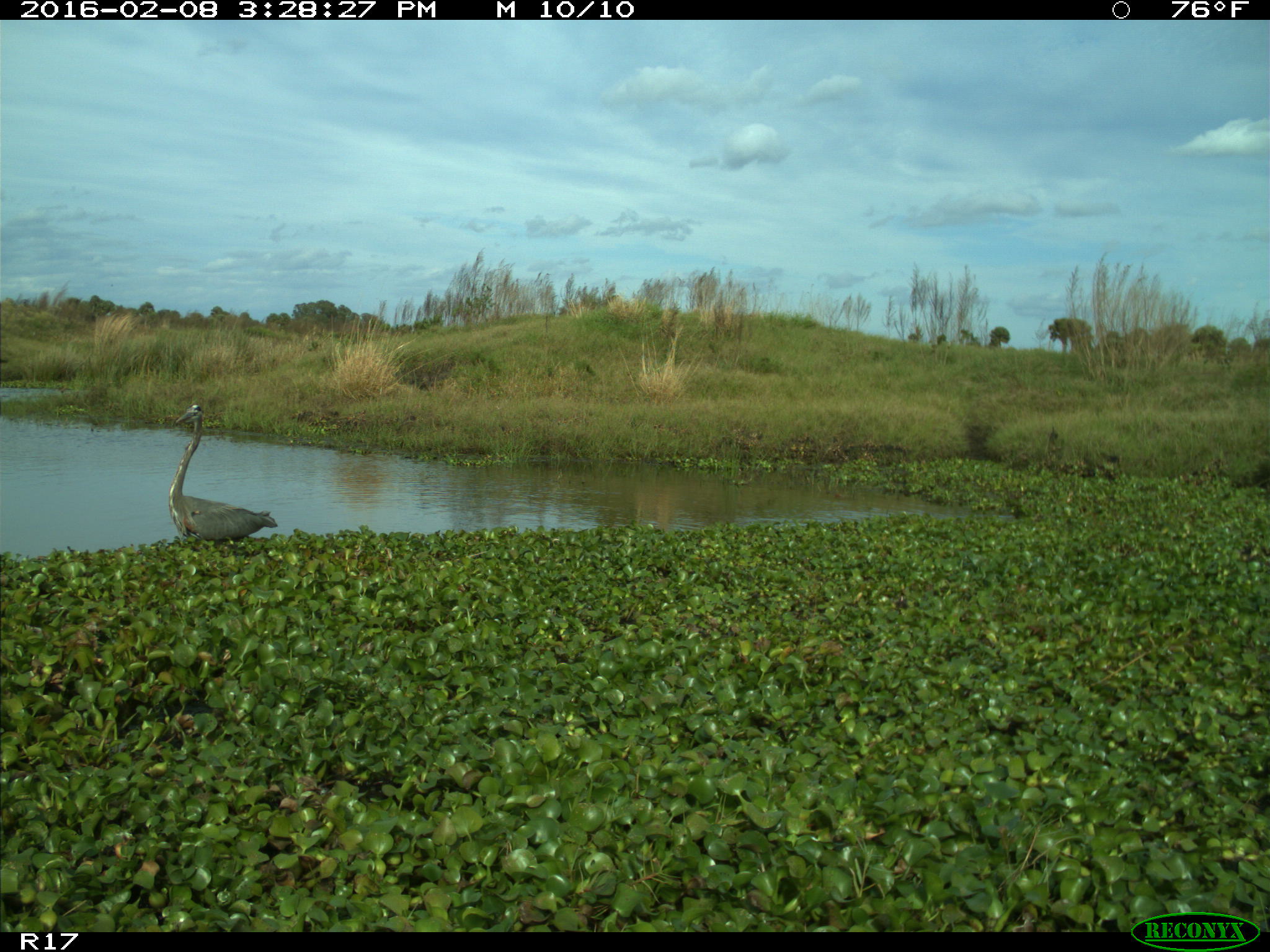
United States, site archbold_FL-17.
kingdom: Animalia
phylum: Chordata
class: Aves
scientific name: Aves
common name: birds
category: unidentified bird